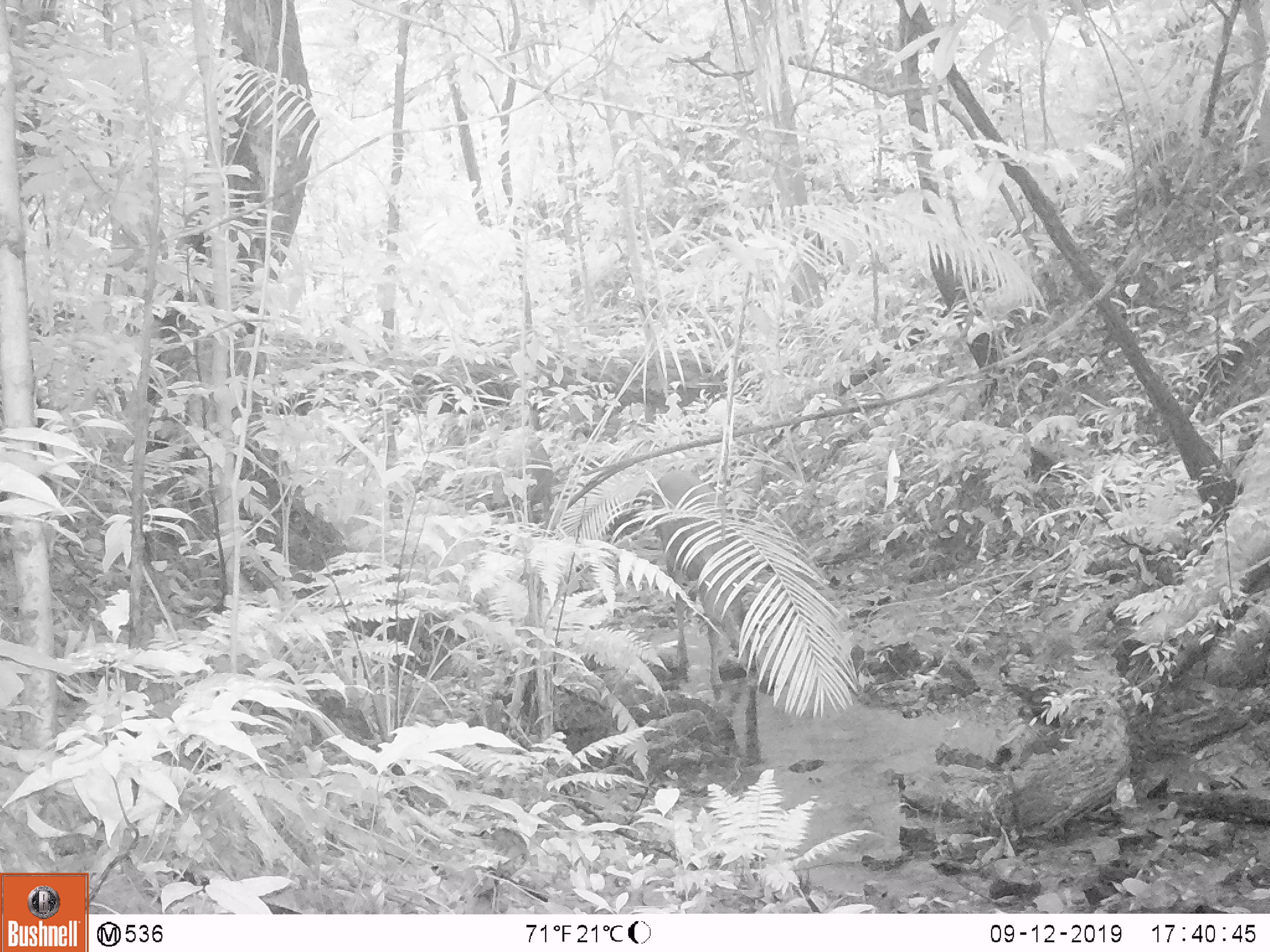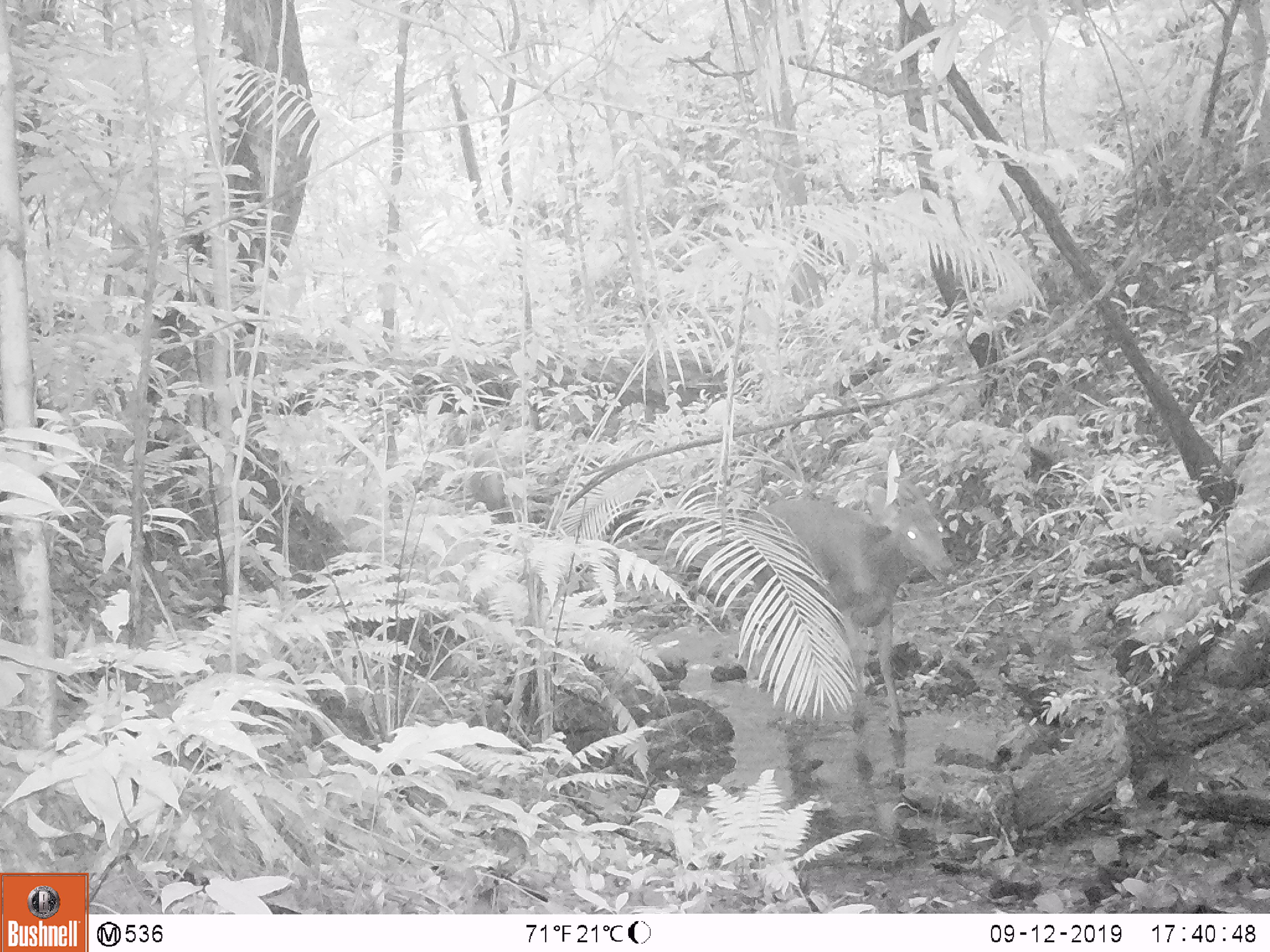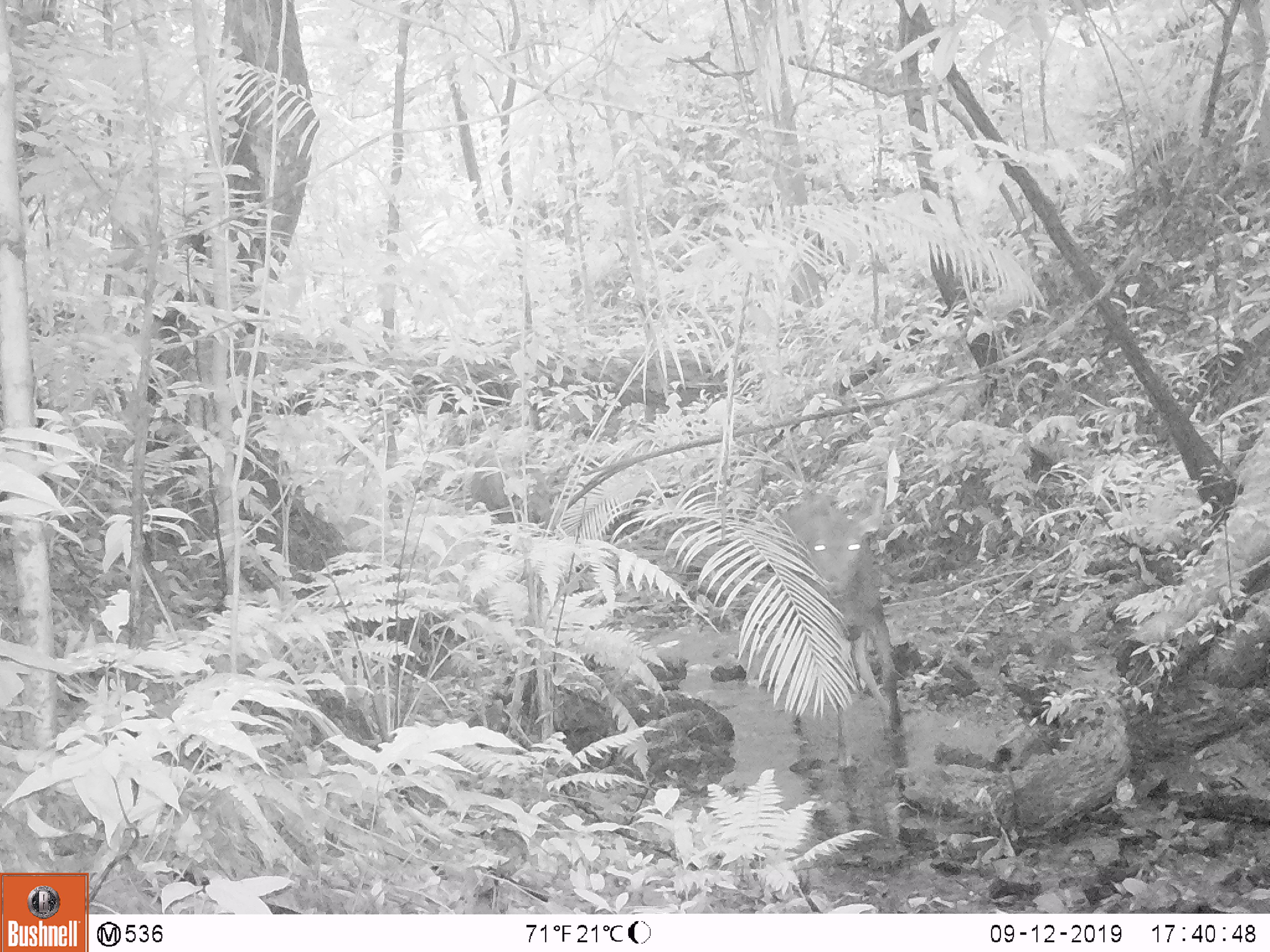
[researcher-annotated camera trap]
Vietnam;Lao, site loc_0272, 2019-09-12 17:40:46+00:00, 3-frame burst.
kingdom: Animalia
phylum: Chordata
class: Mammalia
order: Artiodactyla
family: Cervidae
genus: Rusa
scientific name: Rusa unicolor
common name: sambar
Sambar (Rusa unicolor). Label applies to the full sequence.